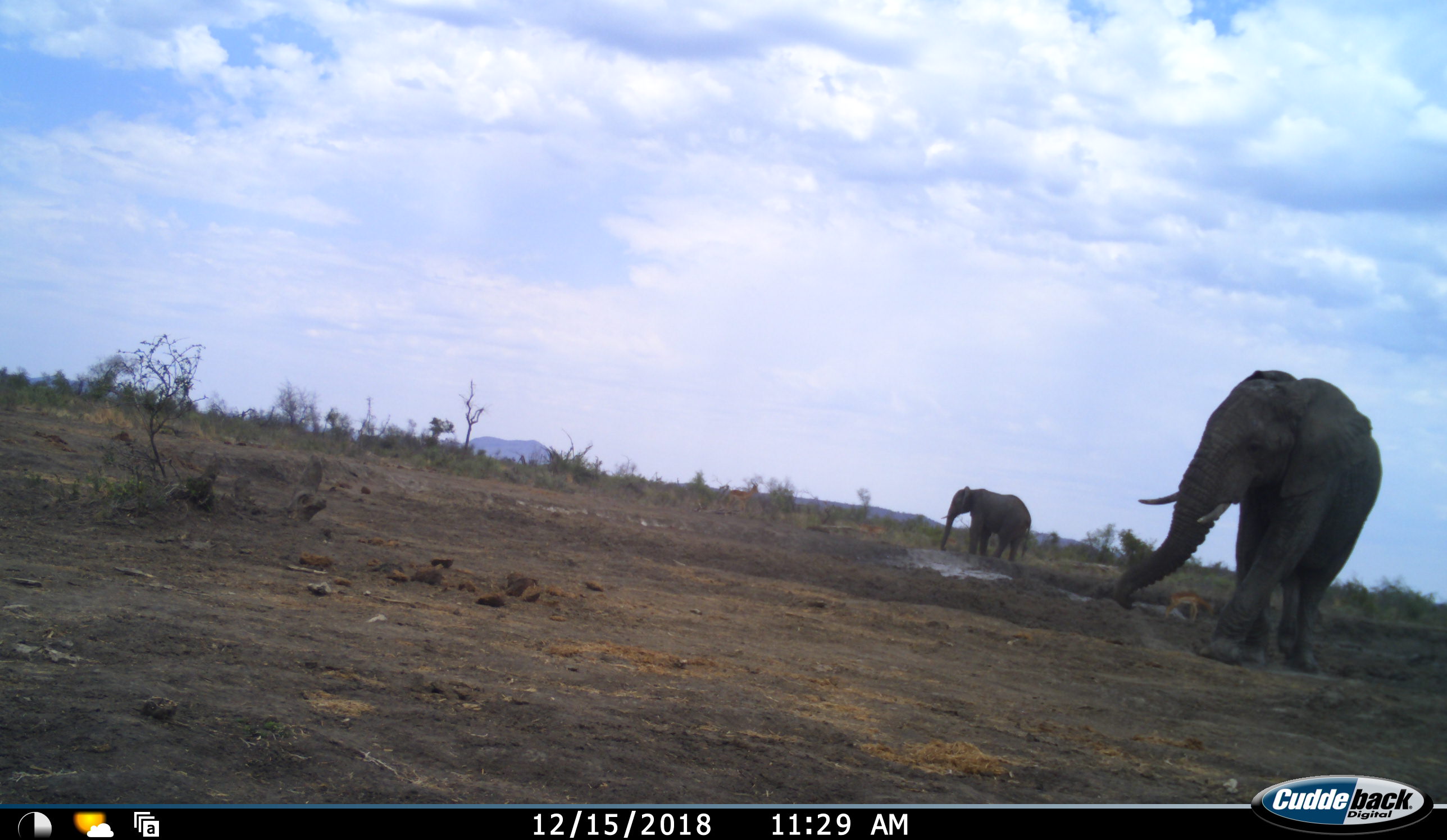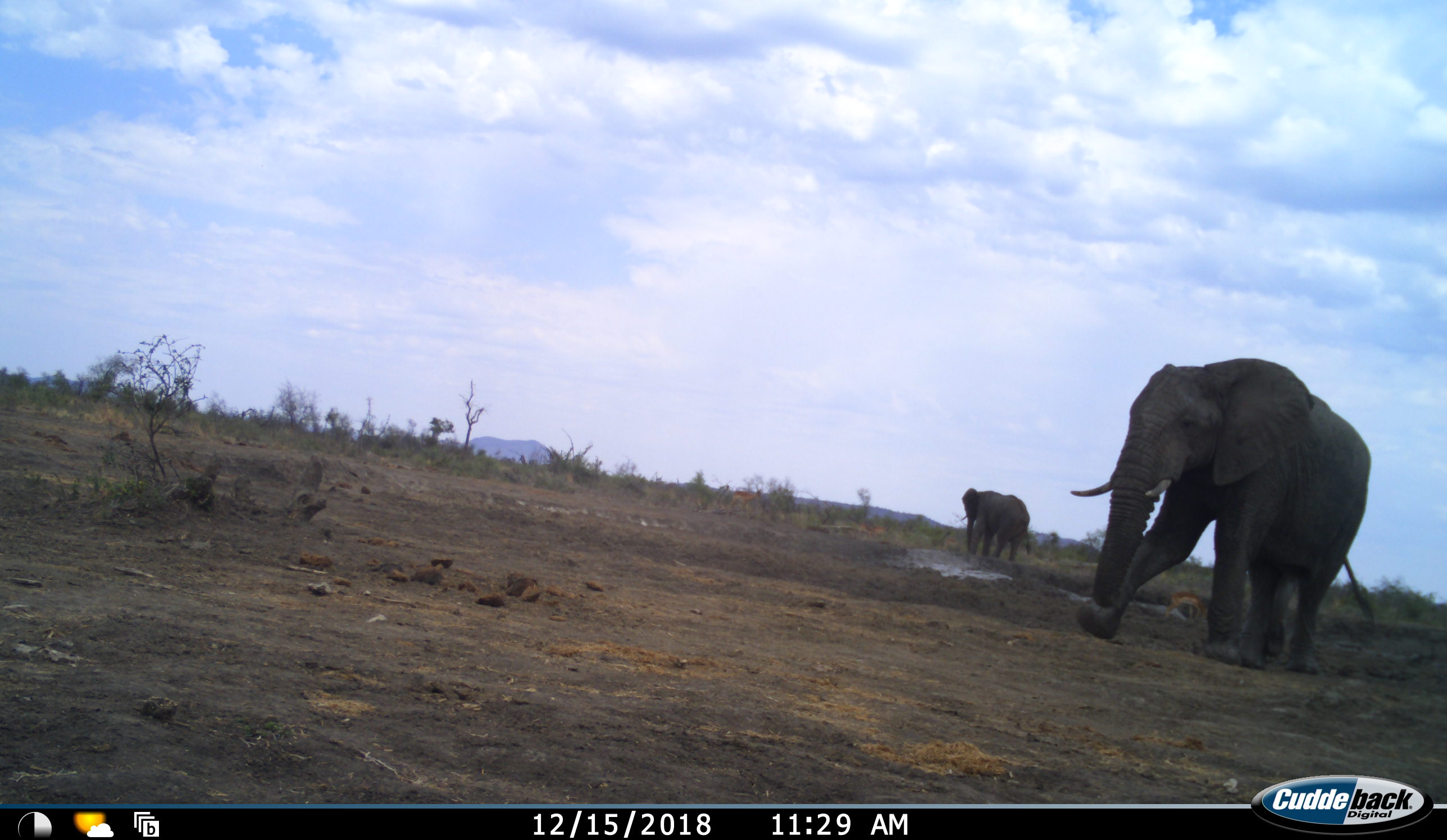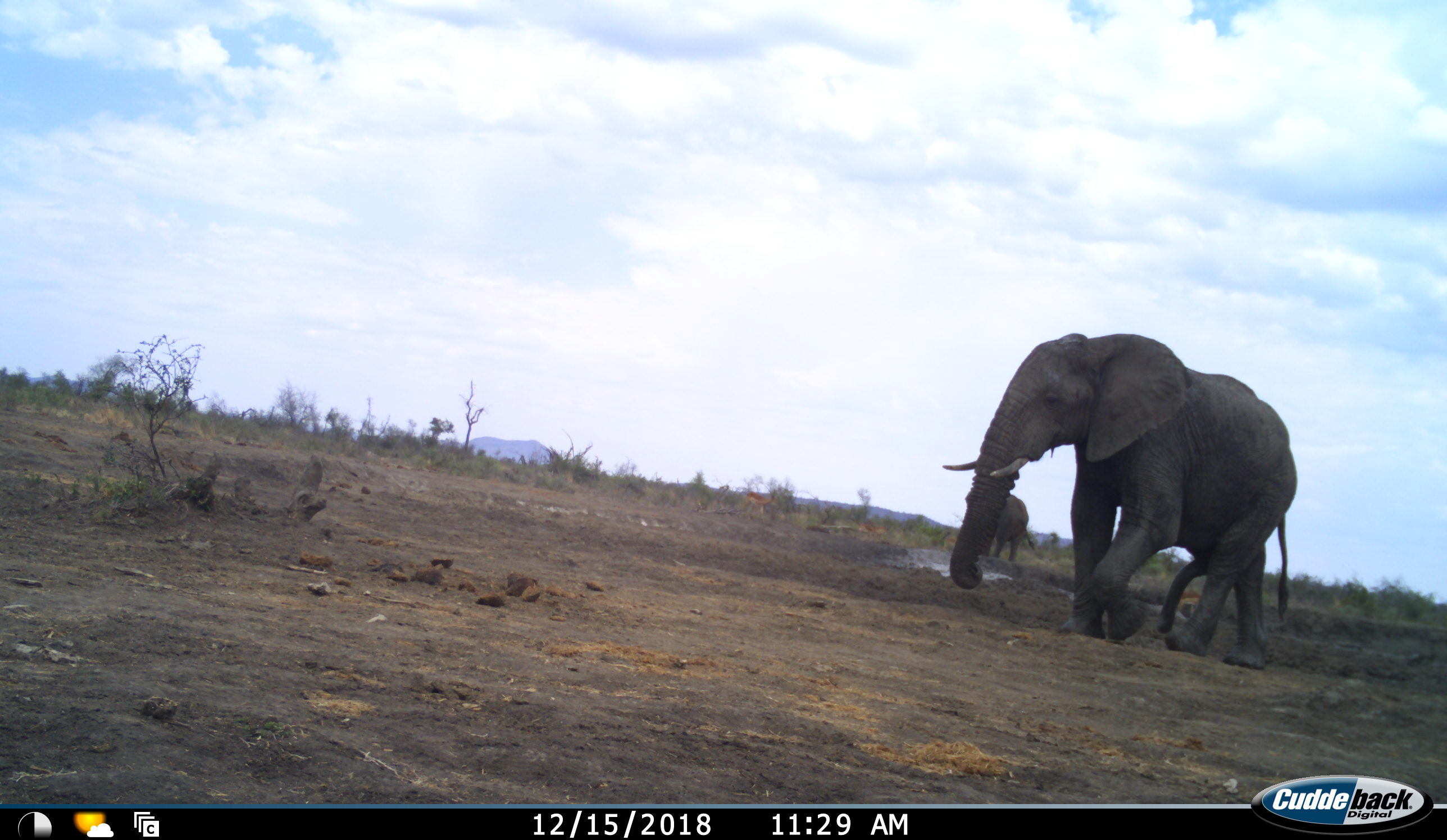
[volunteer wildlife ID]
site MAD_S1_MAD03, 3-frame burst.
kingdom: Animalia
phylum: Chordata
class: Mammalia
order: Proboscidea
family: Elephantidae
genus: Loxodonta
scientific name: Loxodonta africana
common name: african bush elephant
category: elephant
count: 2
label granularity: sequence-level